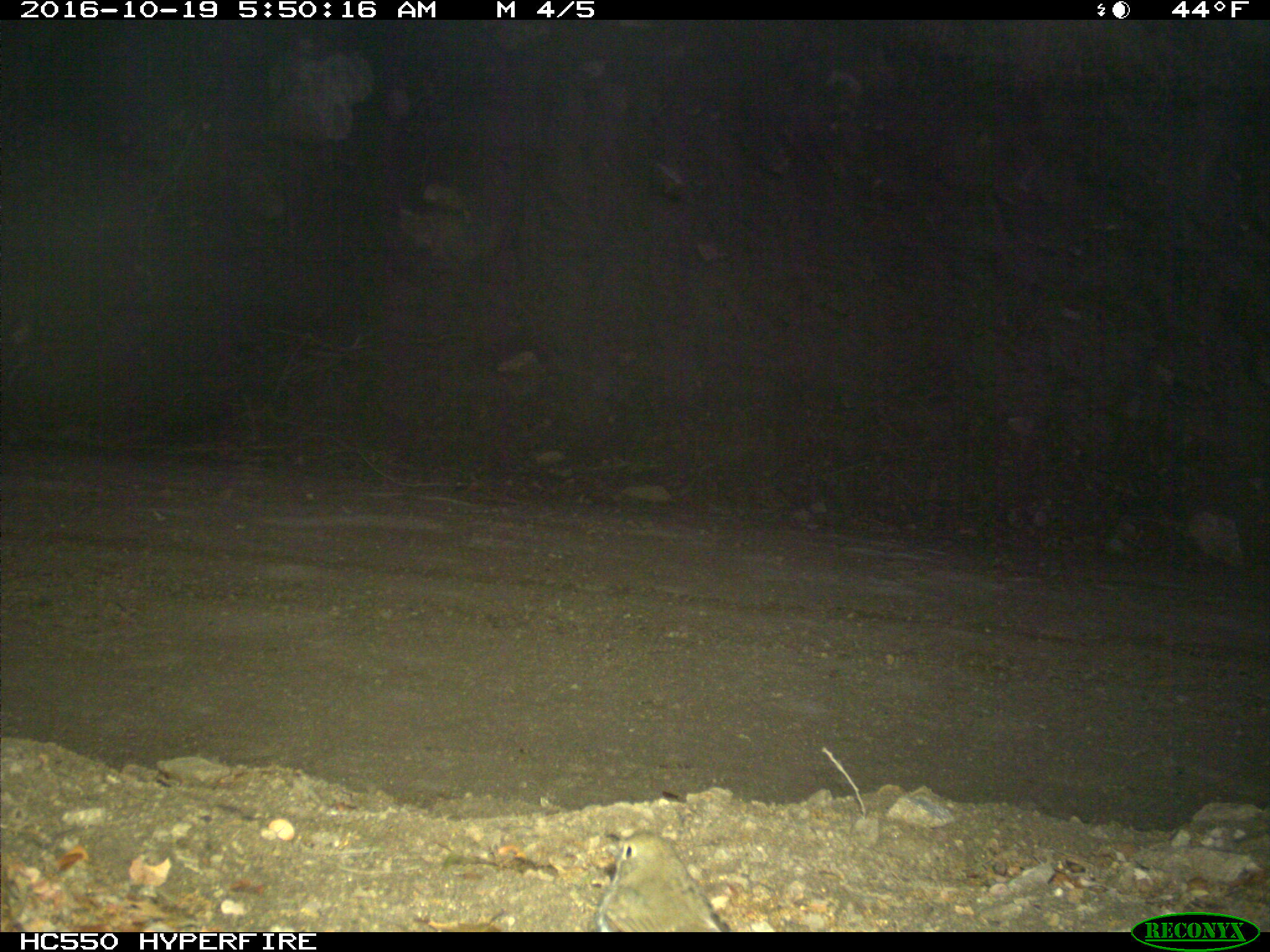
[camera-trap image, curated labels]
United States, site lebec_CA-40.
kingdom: Animalia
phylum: Chordata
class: Aves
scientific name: Aves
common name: birds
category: unidentified bird